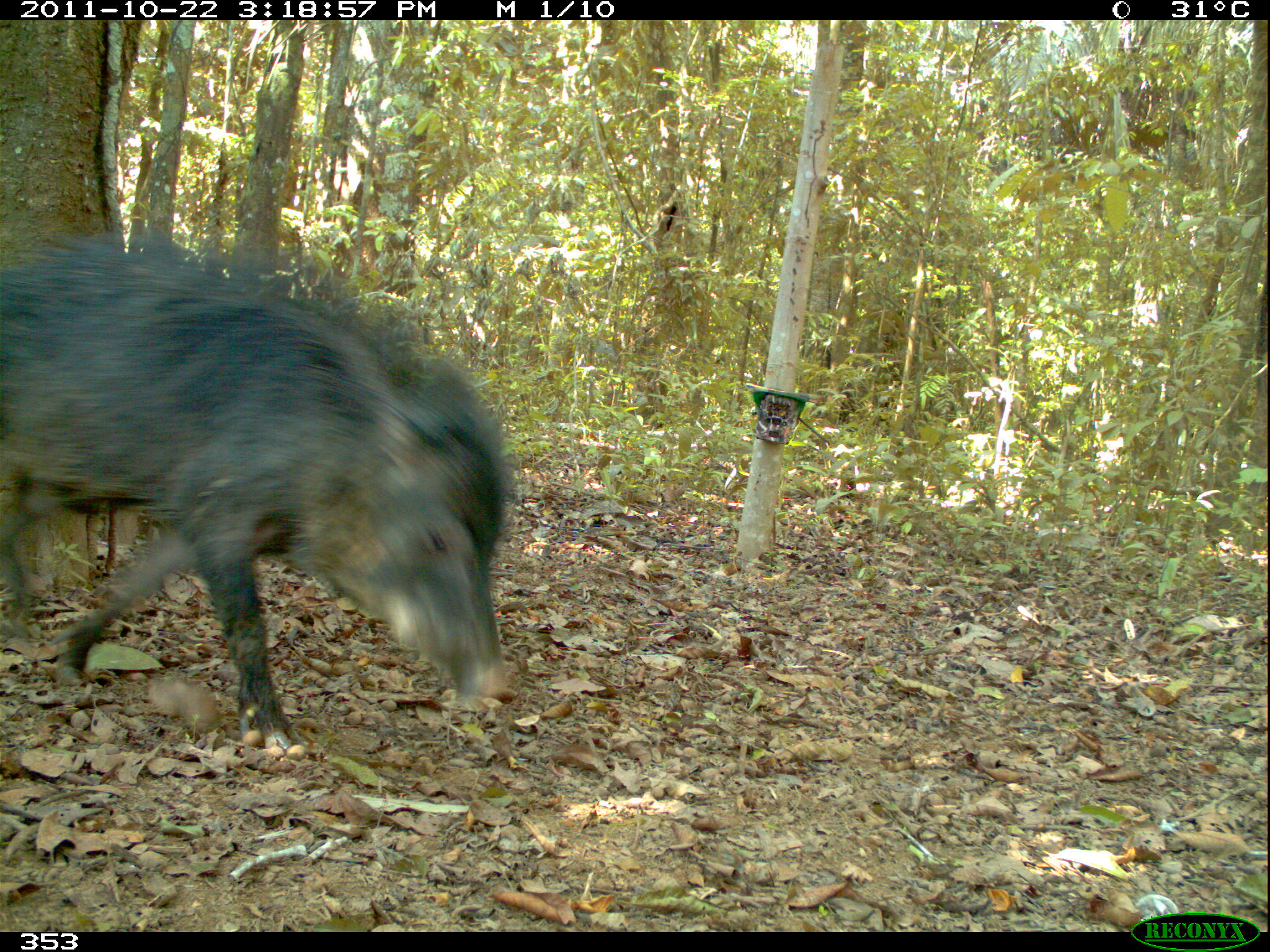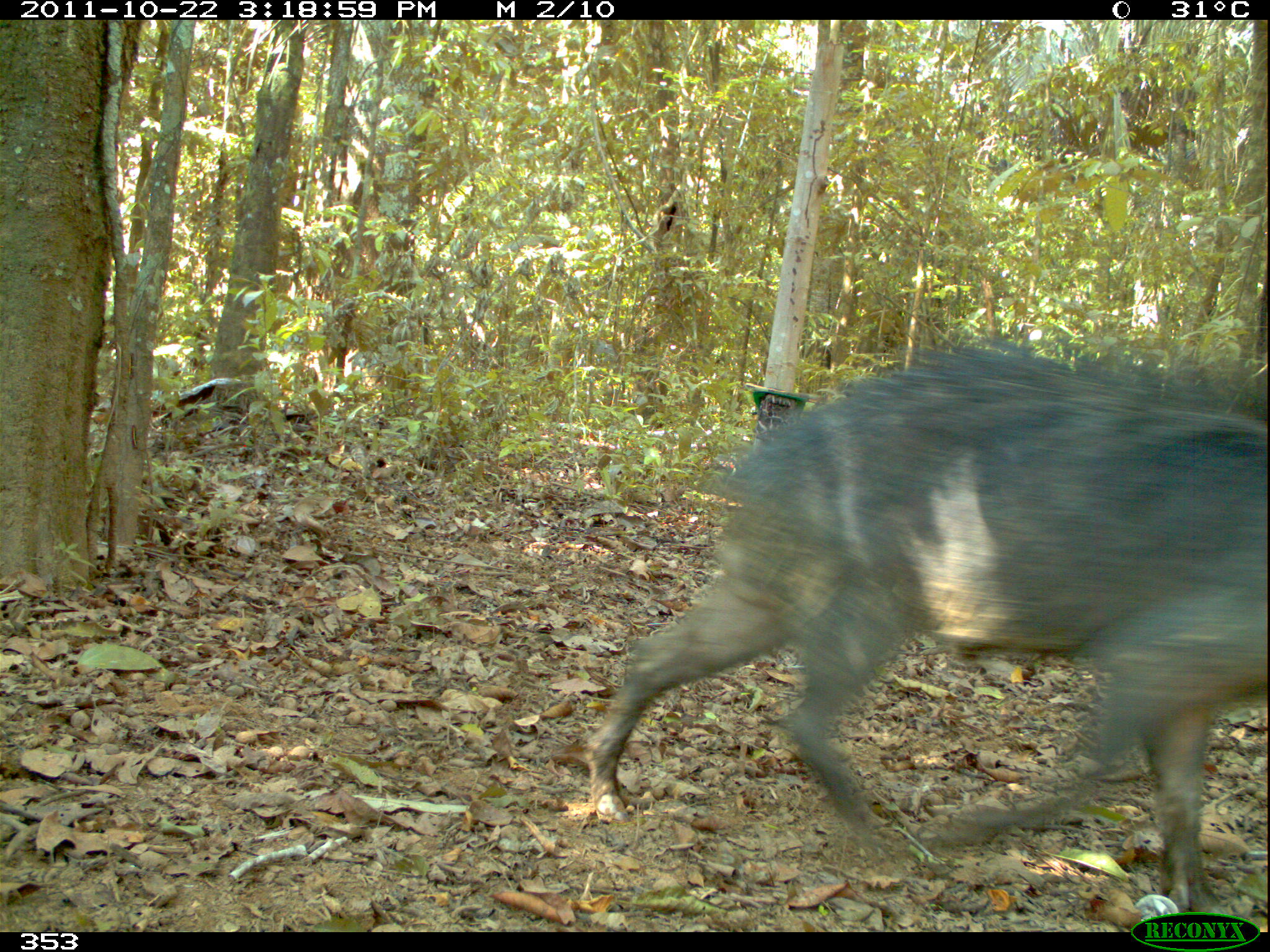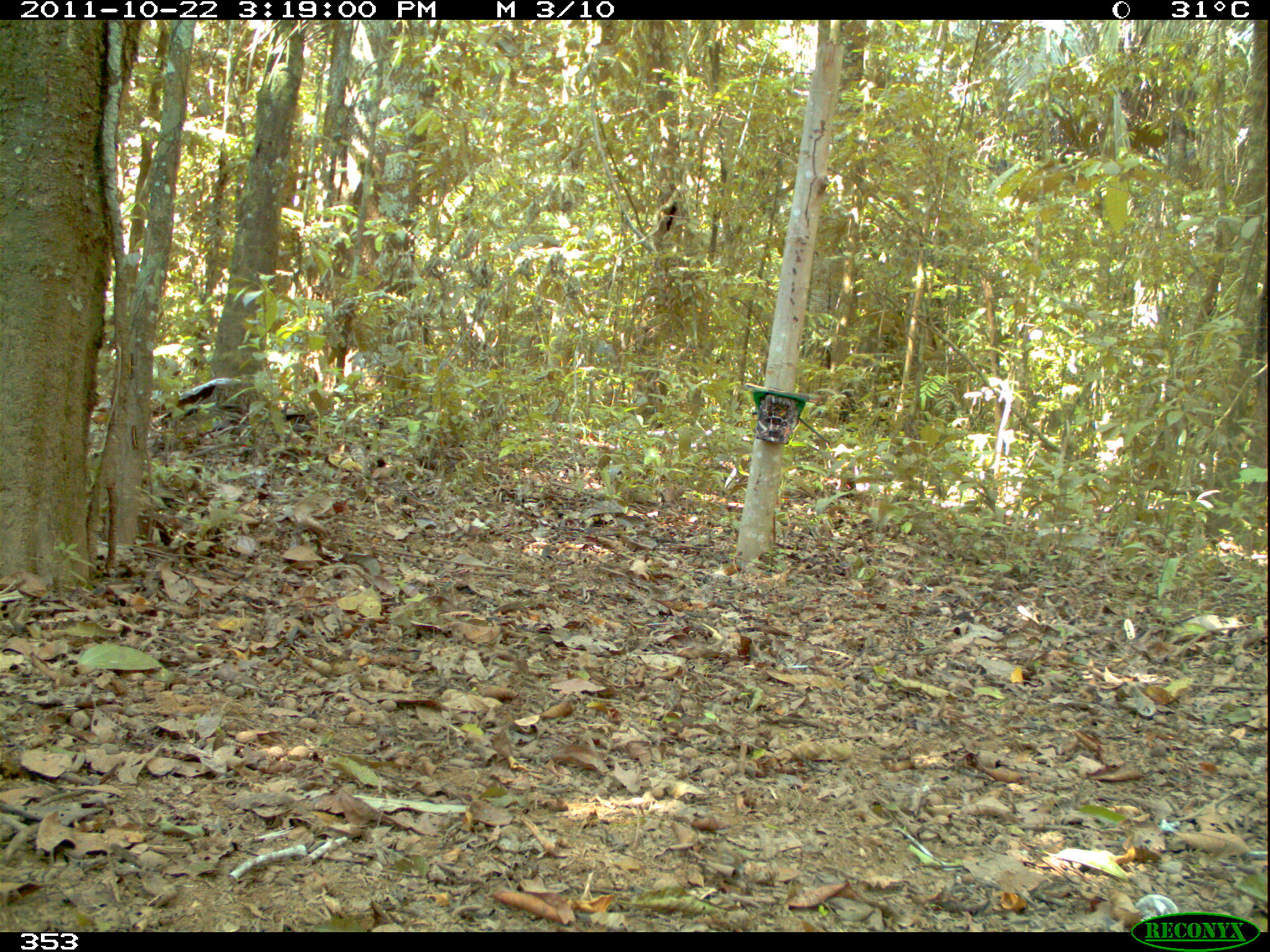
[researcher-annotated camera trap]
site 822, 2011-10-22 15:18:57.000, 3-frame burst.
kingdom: Animalia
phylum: Chordata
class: Mammalia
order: Artiodactyla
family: Tayassuidae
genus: Tayassu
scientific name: Tayassu pecari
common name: white-lipped peccary